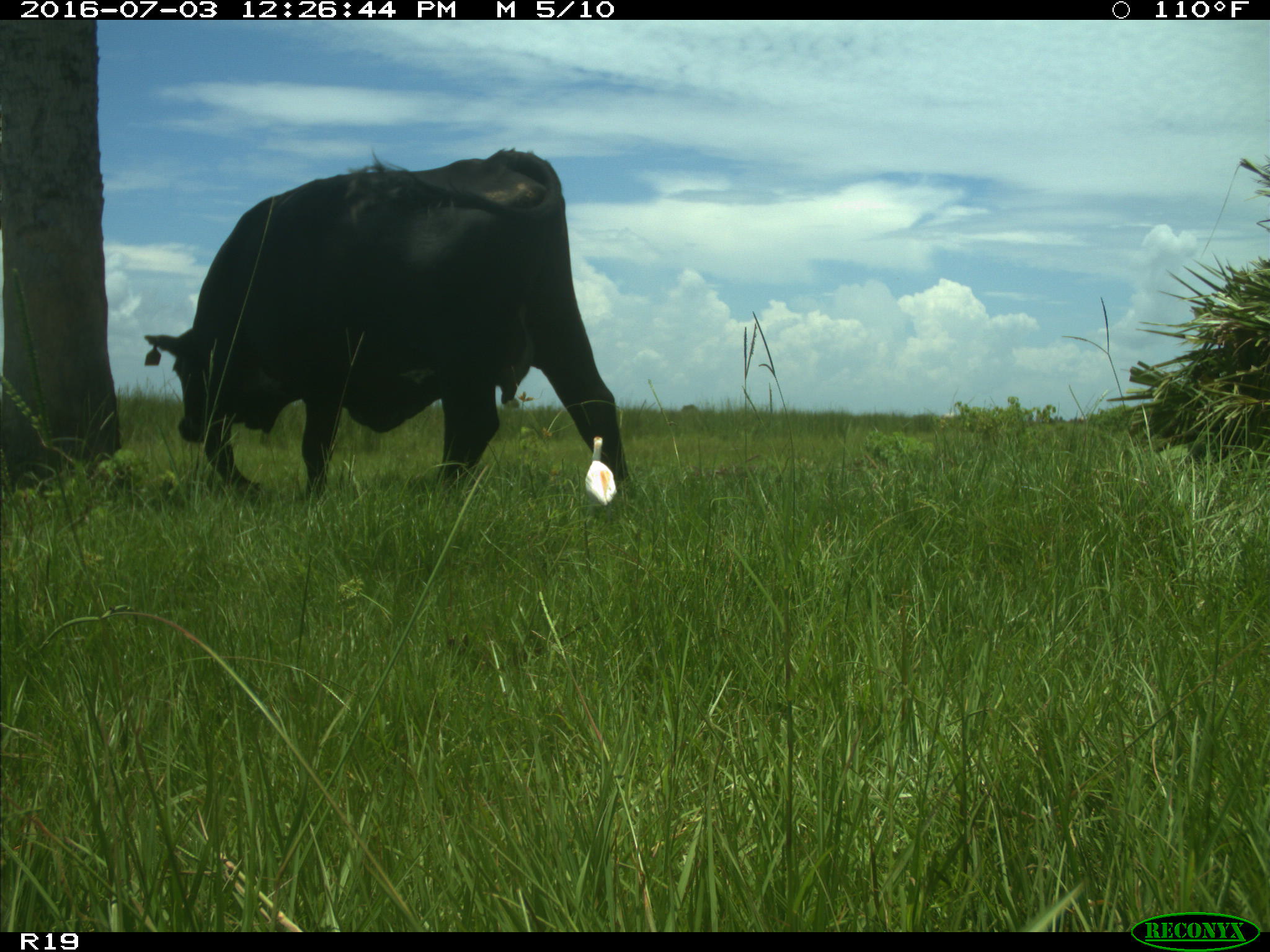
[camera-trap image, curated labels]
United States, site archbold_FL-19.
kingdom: Animalia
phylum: Chordata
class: Mammalia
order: Artiodactyla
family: Bovidae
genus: Bos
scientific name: Bos taurus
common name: domestic cow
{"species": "Bos taurus (domestic cow)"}